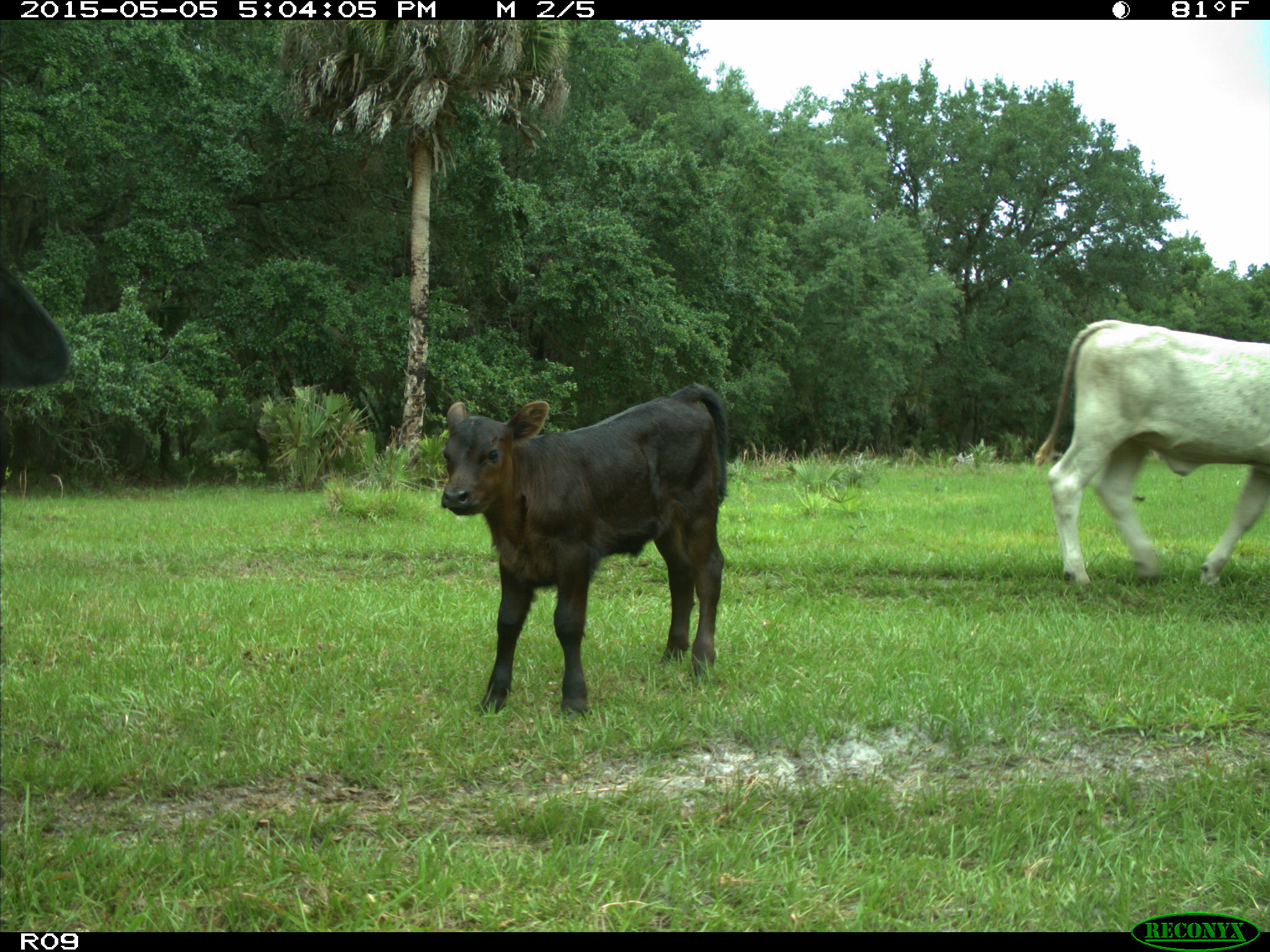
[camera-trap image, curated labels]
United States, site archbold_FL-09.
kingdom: Animalia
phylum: Chordata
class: Mammalia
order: Artiodactyla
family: Bovidae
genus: Bos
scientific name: Bos taurus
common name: domestic cow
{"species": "Bos taurus (domestic cow)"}